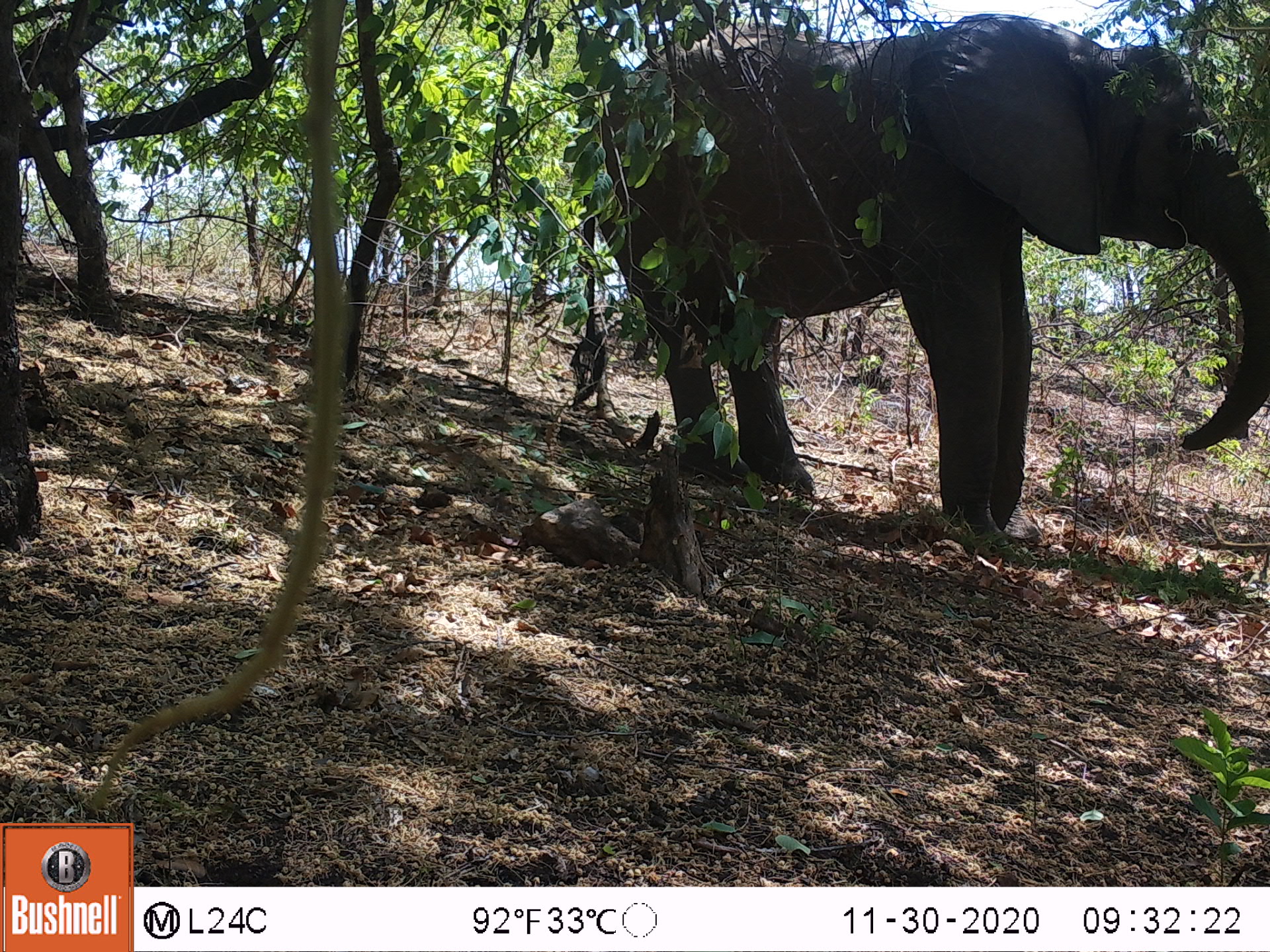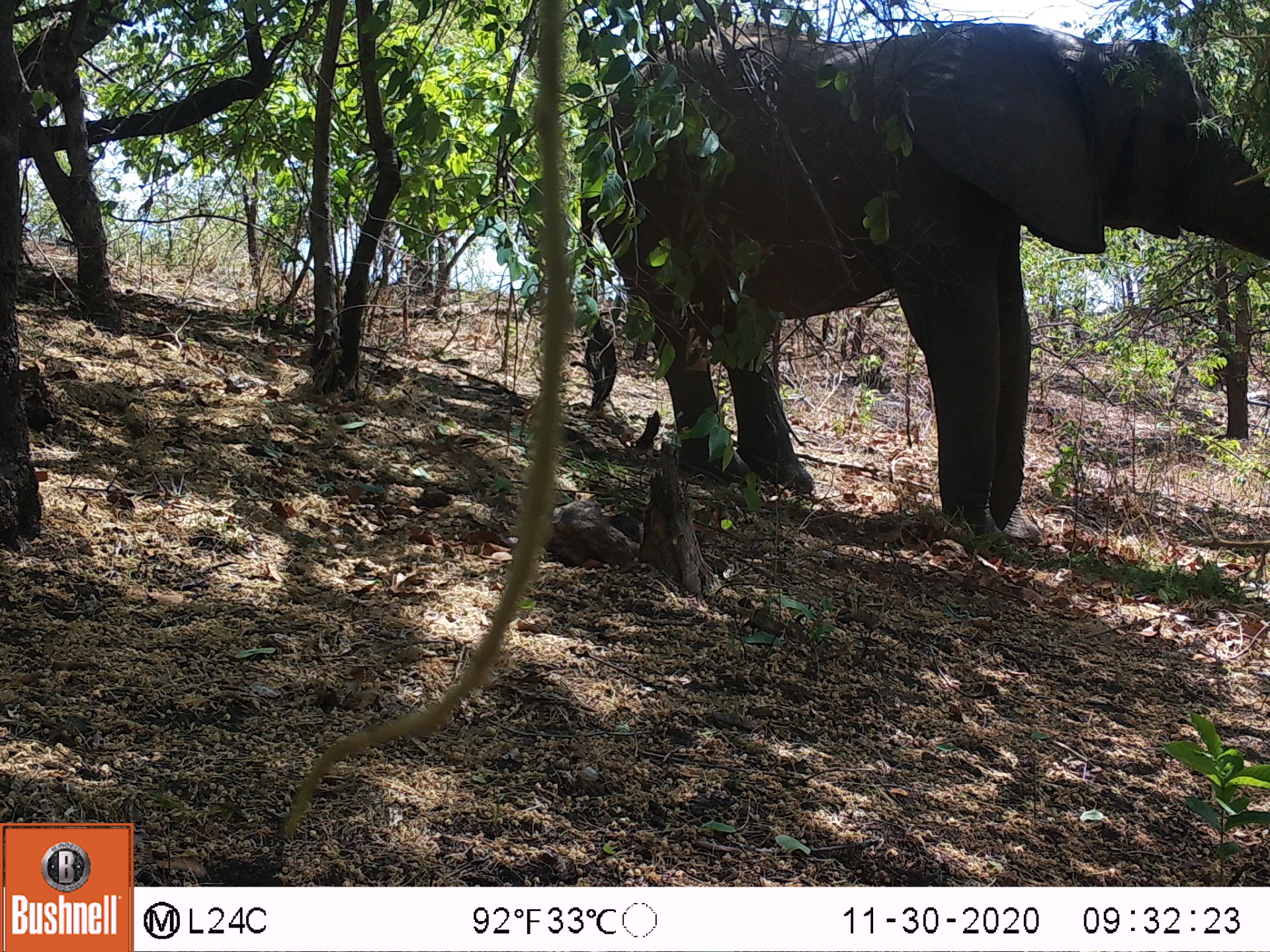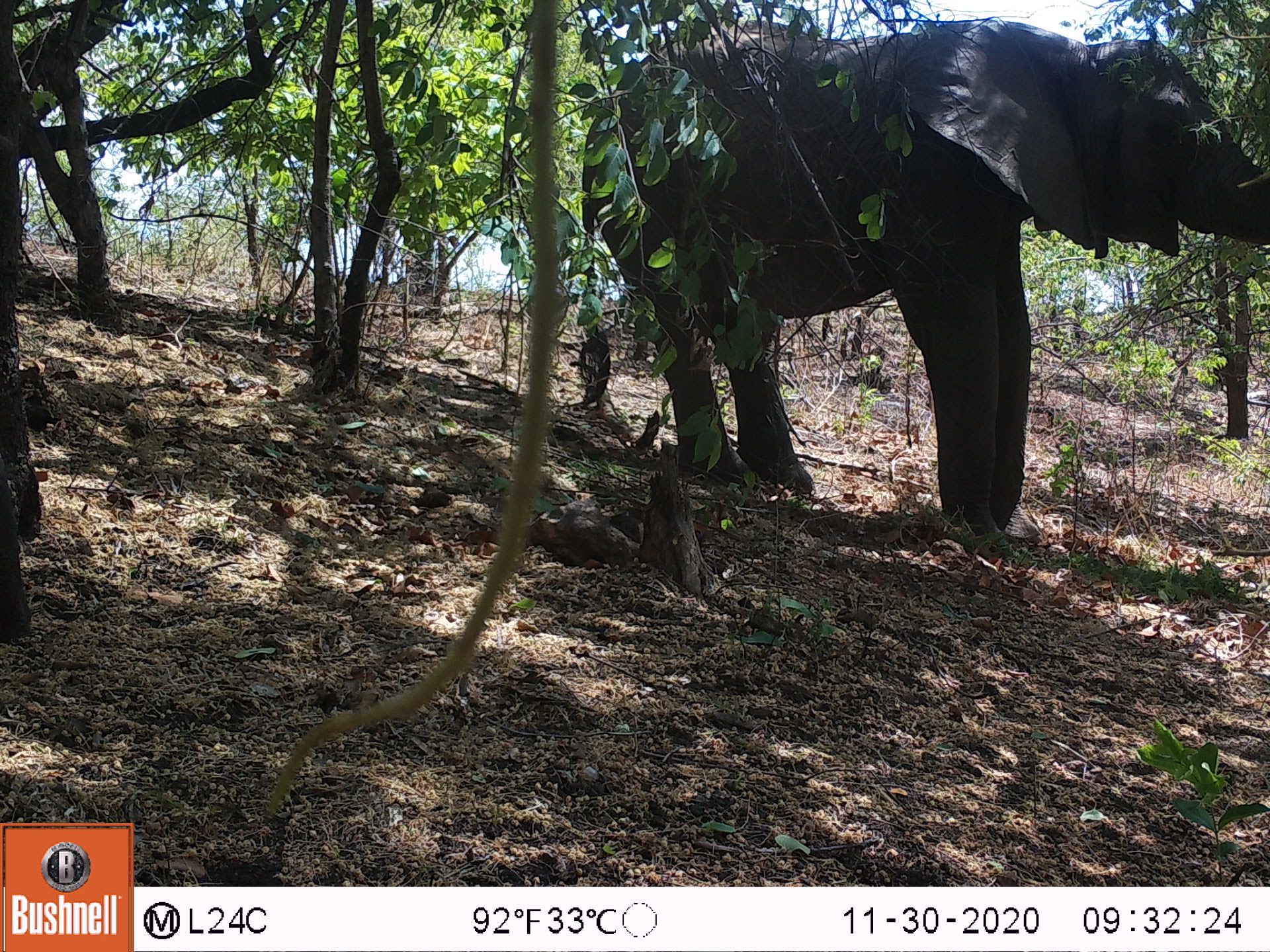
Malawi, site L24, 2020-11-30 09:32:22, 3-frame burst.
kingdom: Animalia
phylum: Chordata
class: Mammalia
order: Proboscidea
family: Elephantidae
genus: Loxodonta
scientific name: Loxodonta africana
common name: african savanna elephant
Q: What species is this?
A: African savanna elephant (Loxodonta africana).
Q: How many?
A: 1.